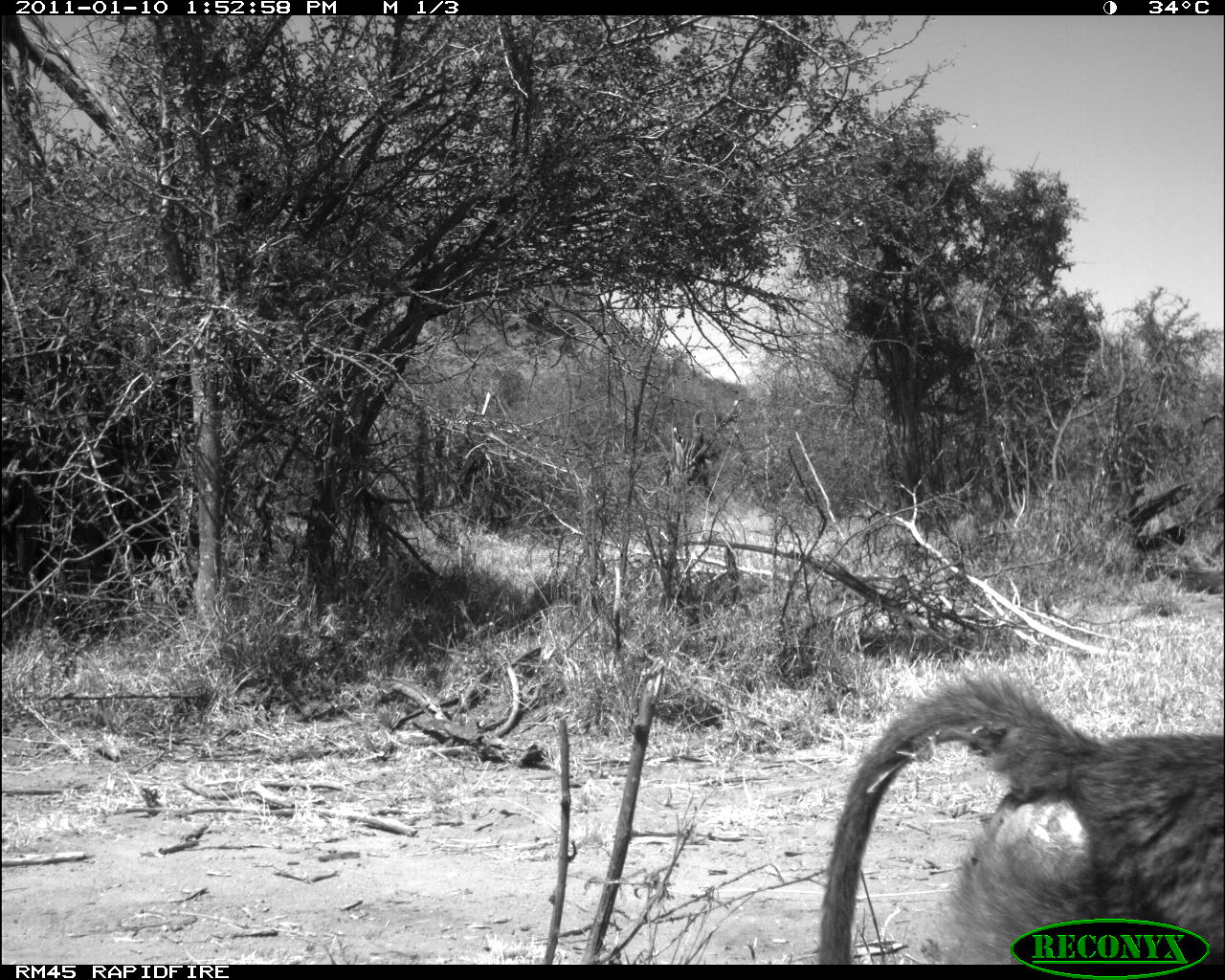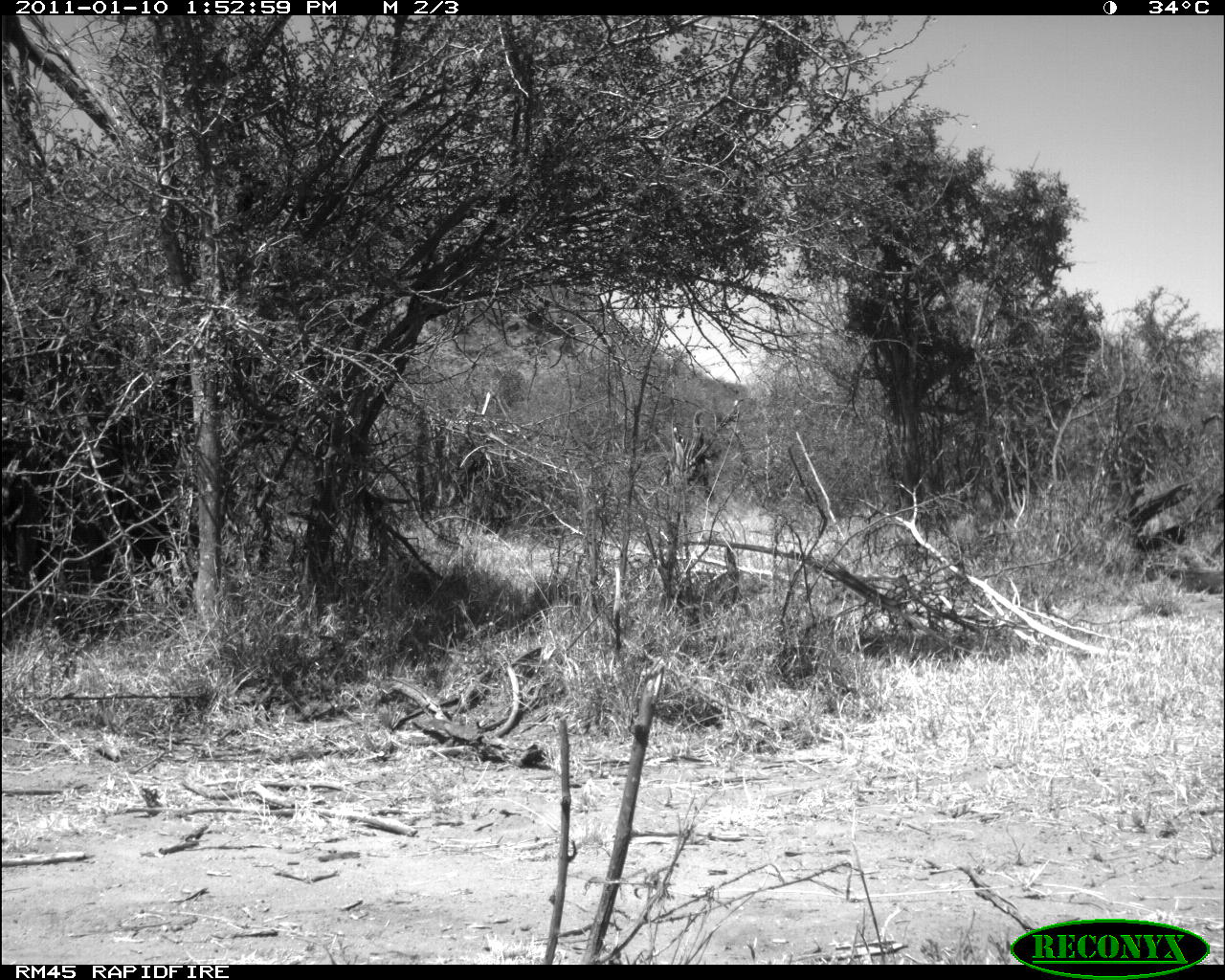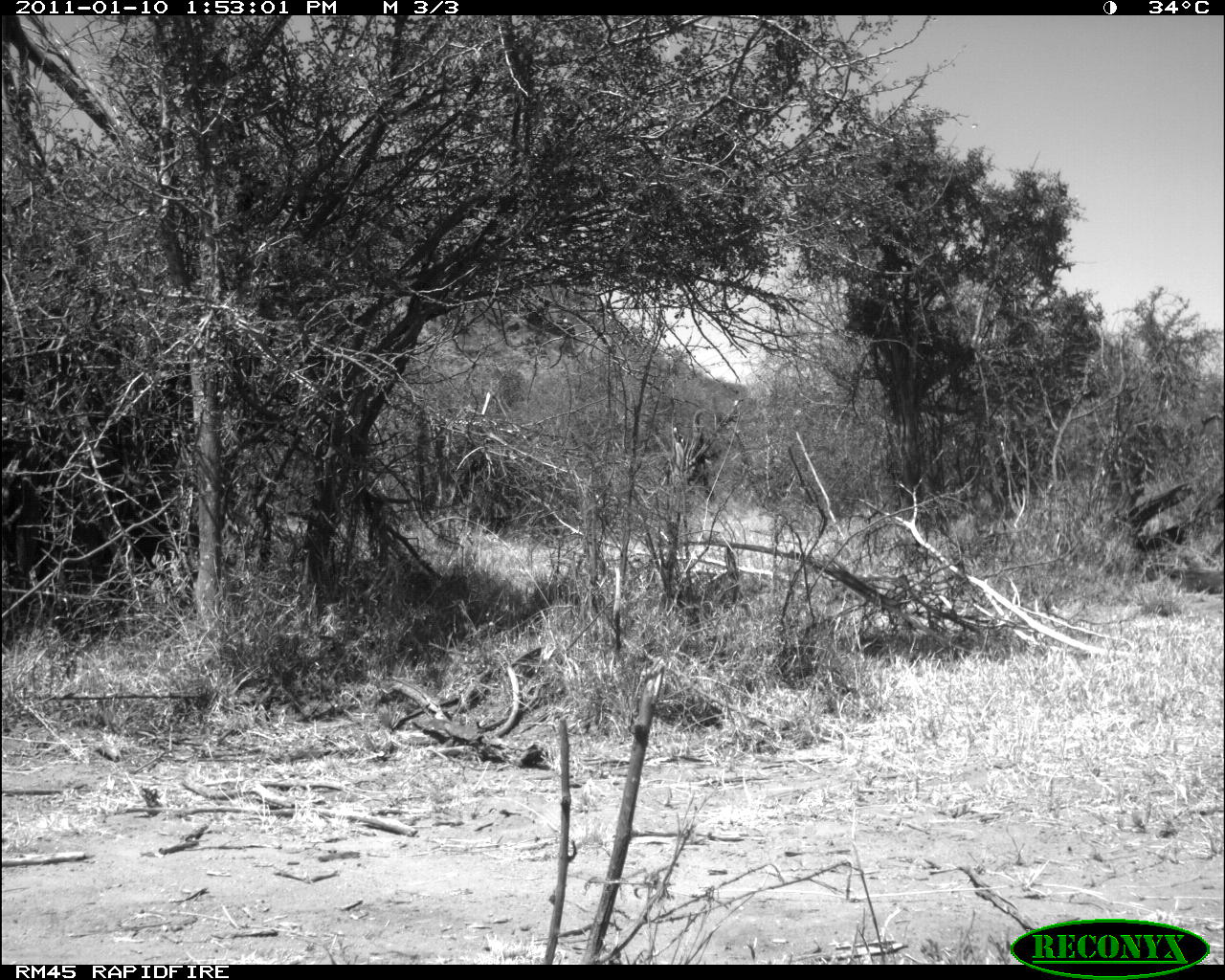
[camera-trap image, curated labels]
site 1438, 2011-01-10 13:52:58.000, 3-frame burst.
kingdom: Animalia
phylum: Chordata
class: Mammalia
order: Primates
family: Cercopithecidae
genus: Papio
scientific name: Papio anubis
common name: olive baboon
Papio anubis (olive baboon), count 1.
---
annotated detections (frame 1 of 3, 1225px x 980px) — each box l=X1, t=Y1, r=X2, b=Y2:
papio anubis: l=812, t=668, r=1225, b=962